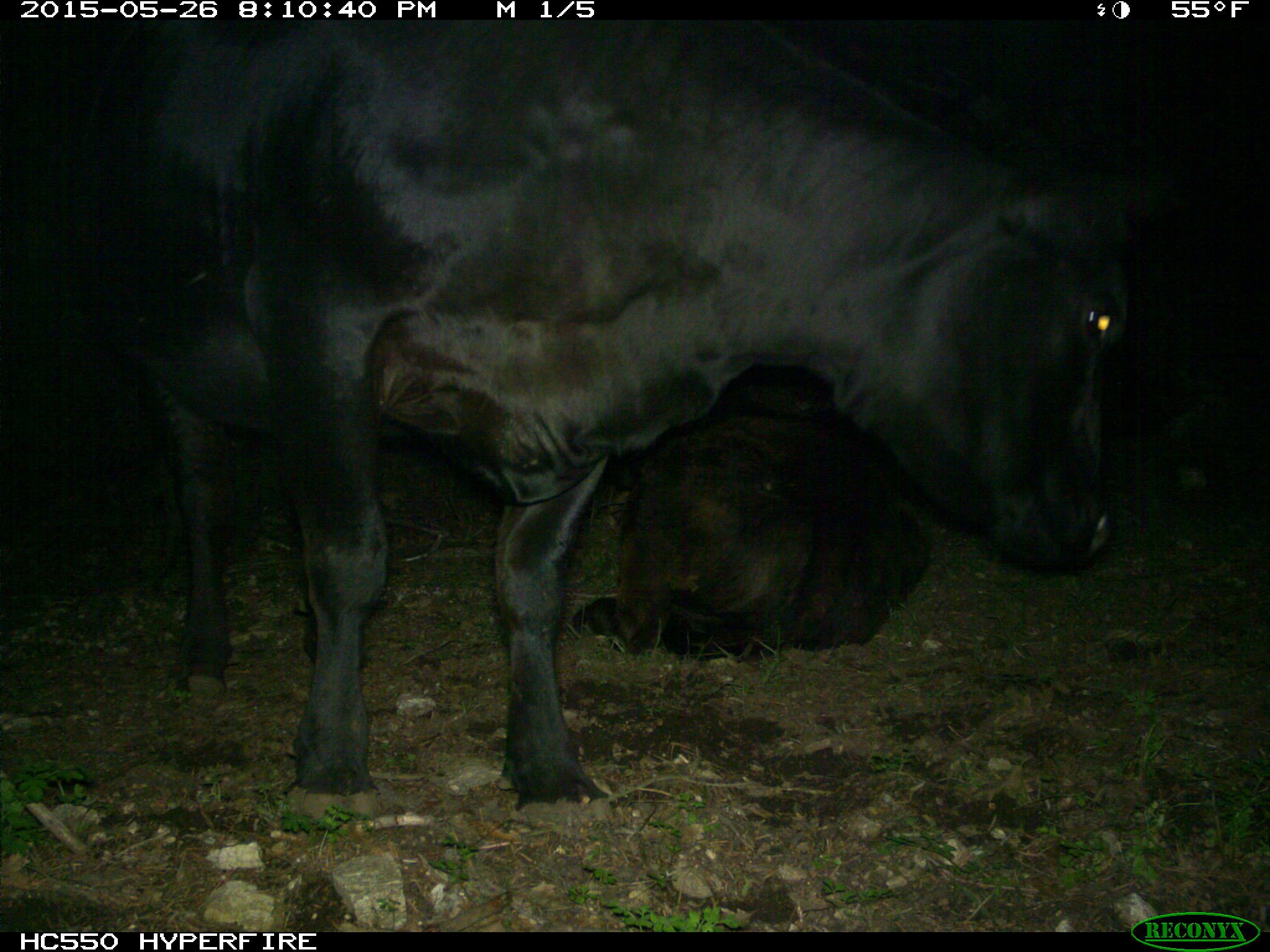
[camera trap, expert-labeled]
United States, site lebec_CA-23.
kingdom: Animalia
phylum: Chordata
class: Mammalia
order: Artiodactyla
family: Bovidae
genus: Bos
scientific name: Bos taurus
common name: domestic cow